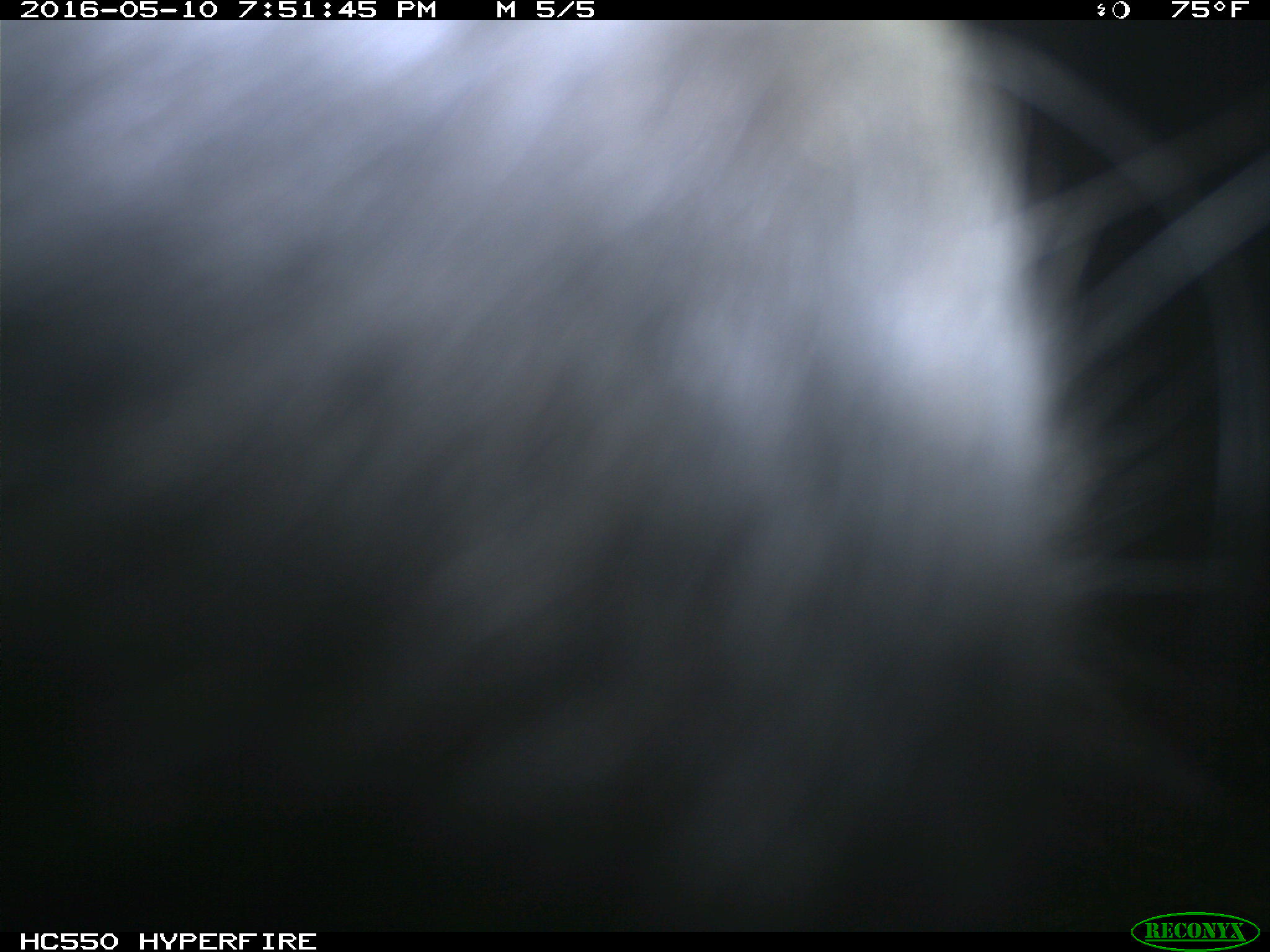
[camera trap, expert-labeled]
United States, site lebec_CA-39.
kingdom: Animalia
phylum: Chordata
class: Mammalia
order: Artiodactyla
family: Bovidae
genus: Bos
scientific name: Bos taurus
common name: domestic cow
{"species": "Bos taurus (domestic cow)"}